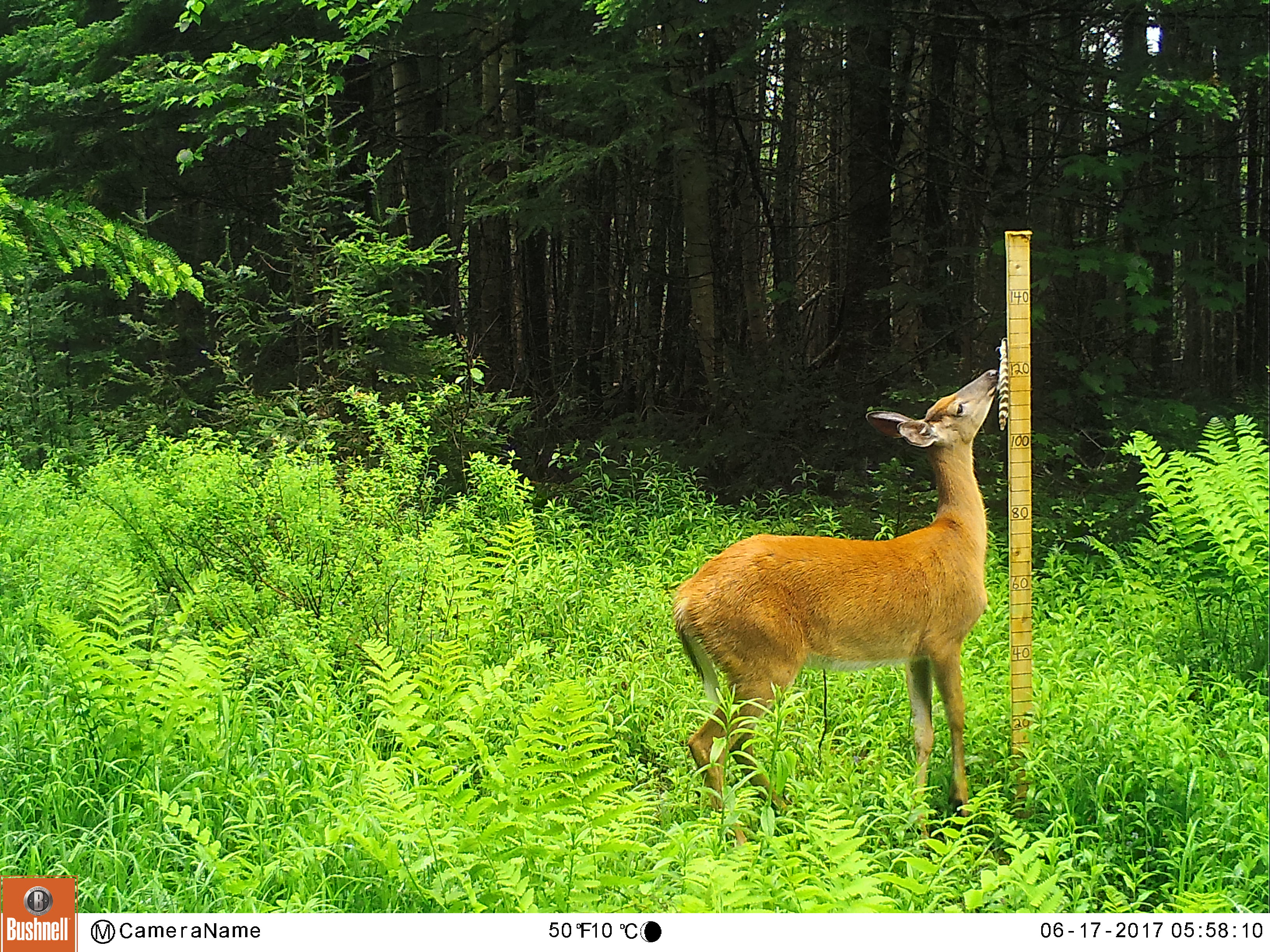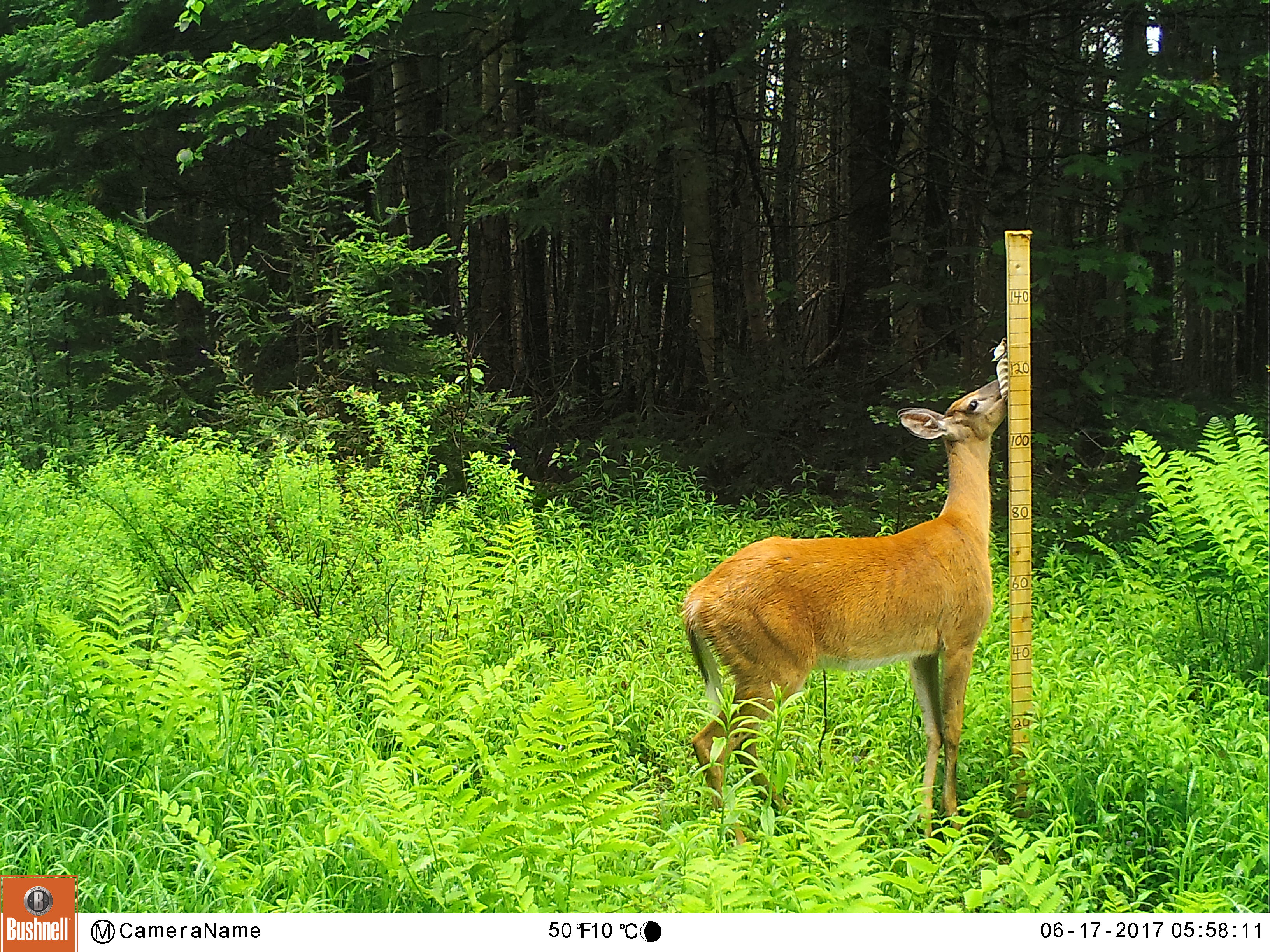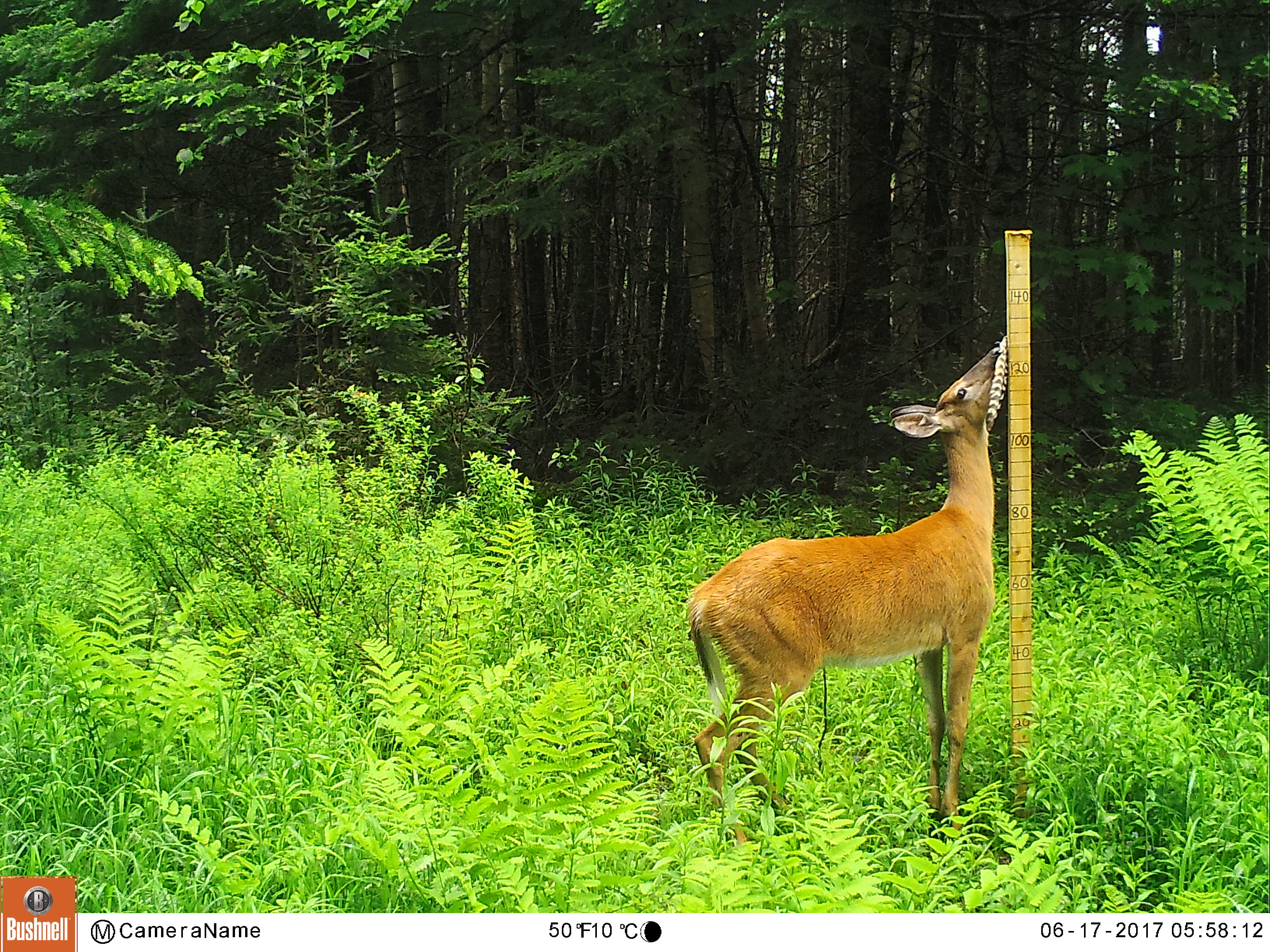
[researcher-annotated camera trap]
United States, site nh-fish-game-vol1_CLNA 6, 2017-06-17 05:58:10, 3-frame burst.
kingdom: Animalia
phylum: Chordata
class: Mammalia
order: Artiodactyla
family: Cervidae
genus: Odocoileus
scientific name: Odocoileus virginianus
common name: white-tailed deer